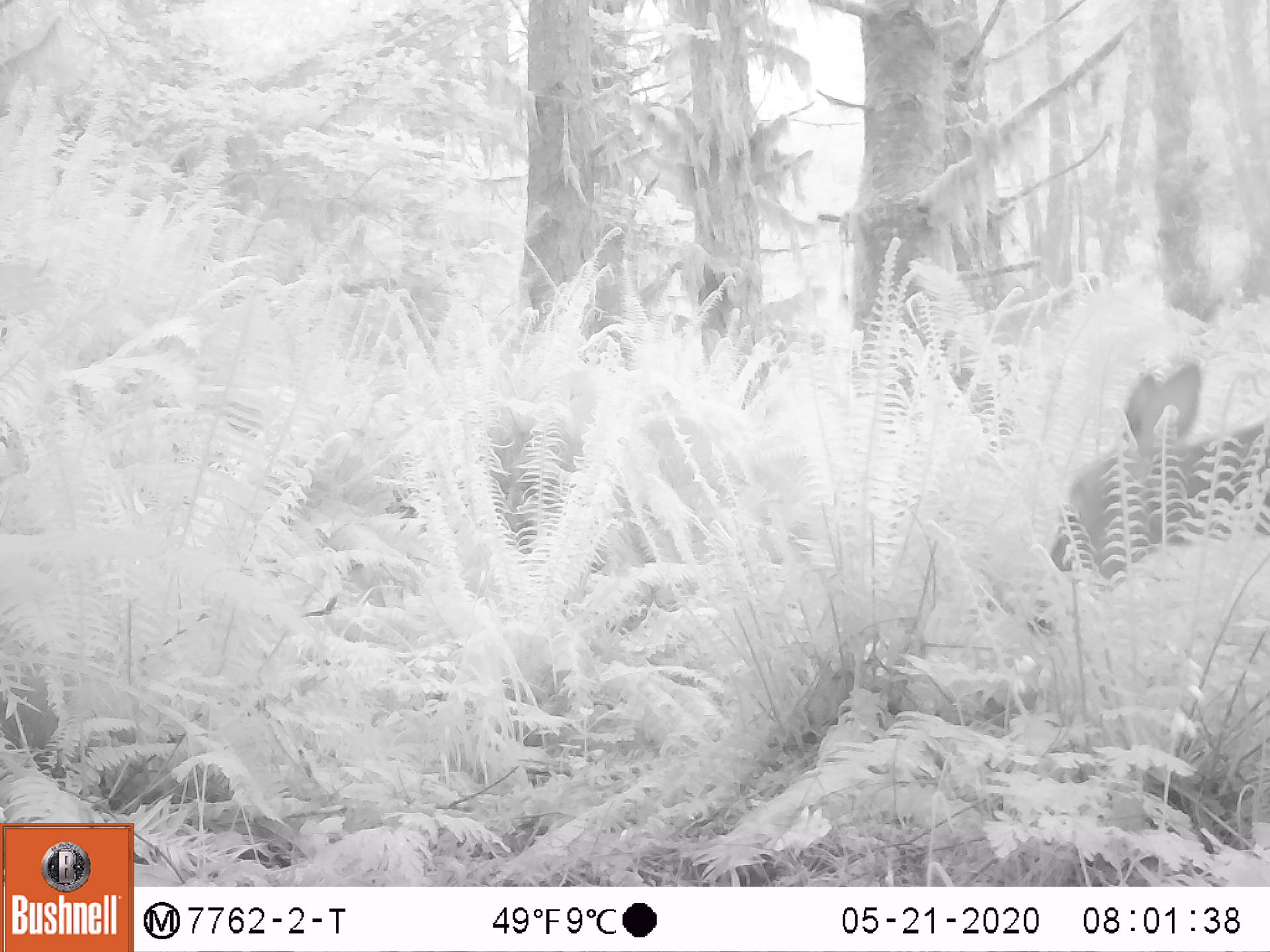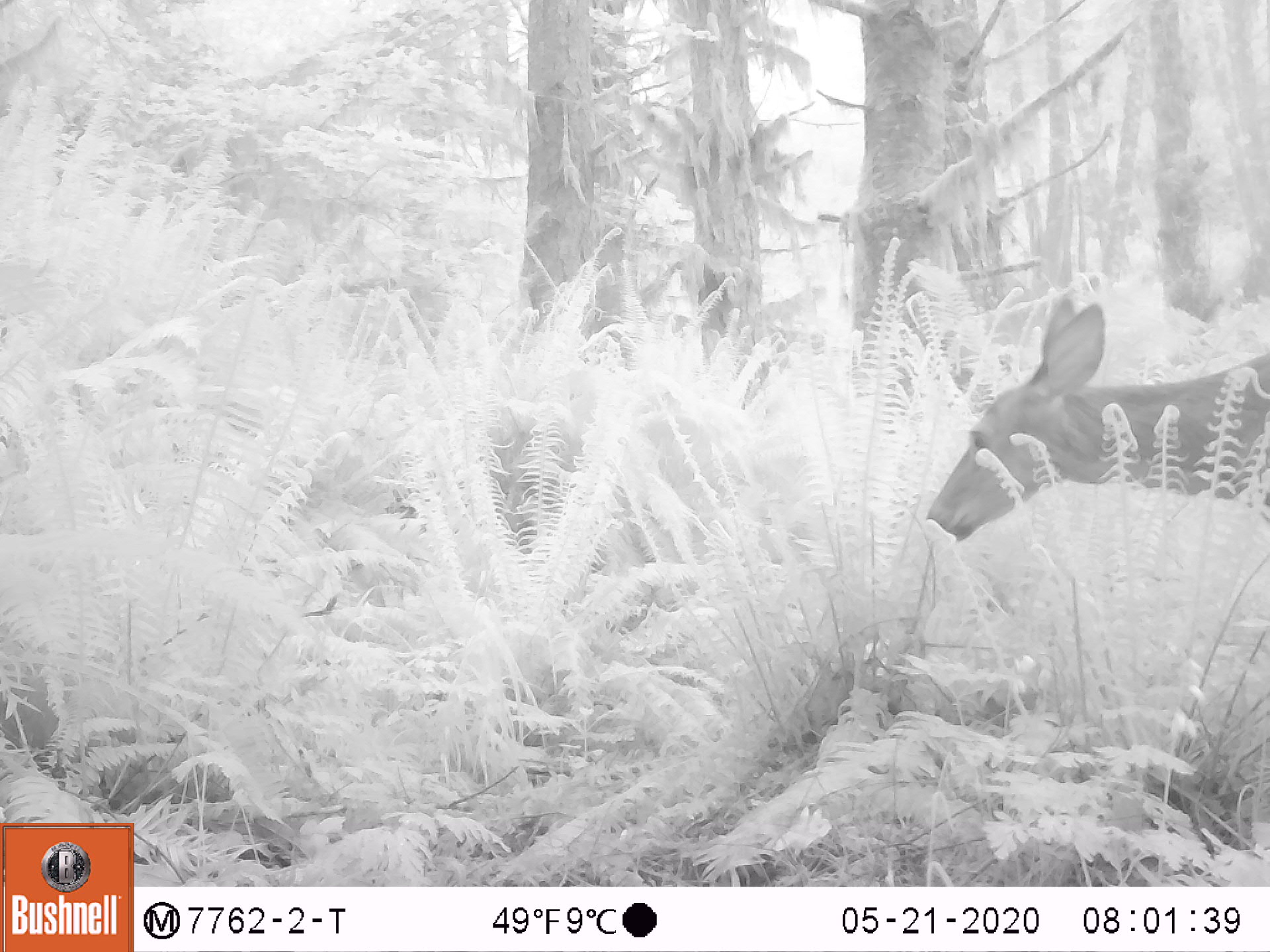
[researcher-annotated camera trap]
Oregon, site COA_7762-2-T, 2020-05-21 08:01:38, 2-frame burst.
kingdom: Animalia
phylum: Chordata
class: Mammalia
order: Artiodactyla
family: Cervidae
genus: Odocoileus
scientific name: Odocoileus hemionus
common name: black-tailed deer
Black-tailed deer (Odocoileus hemionus).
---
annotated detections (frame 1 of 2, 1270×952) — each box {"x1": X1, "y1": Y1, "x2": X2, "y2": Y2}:
black-tailed deer: {"x1": 1048, "y1": 351, "x2": 1262, "y2": 587}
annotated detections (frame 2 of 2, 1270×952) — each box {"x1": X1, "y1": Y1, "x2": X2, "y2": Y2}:
black-tailed deer: {"x1": 918, "y1": 283, "x2": 1266, "y2": 558}